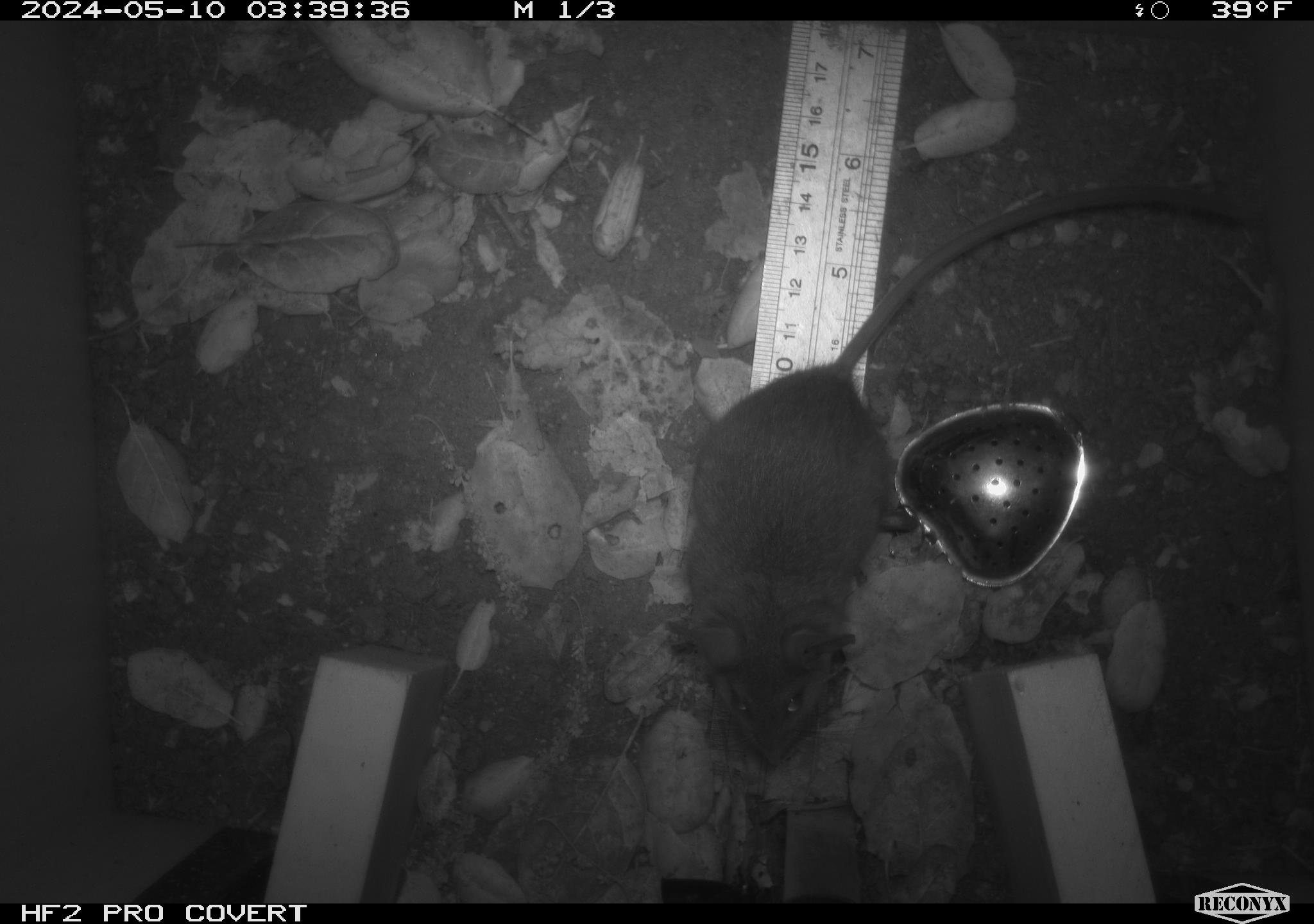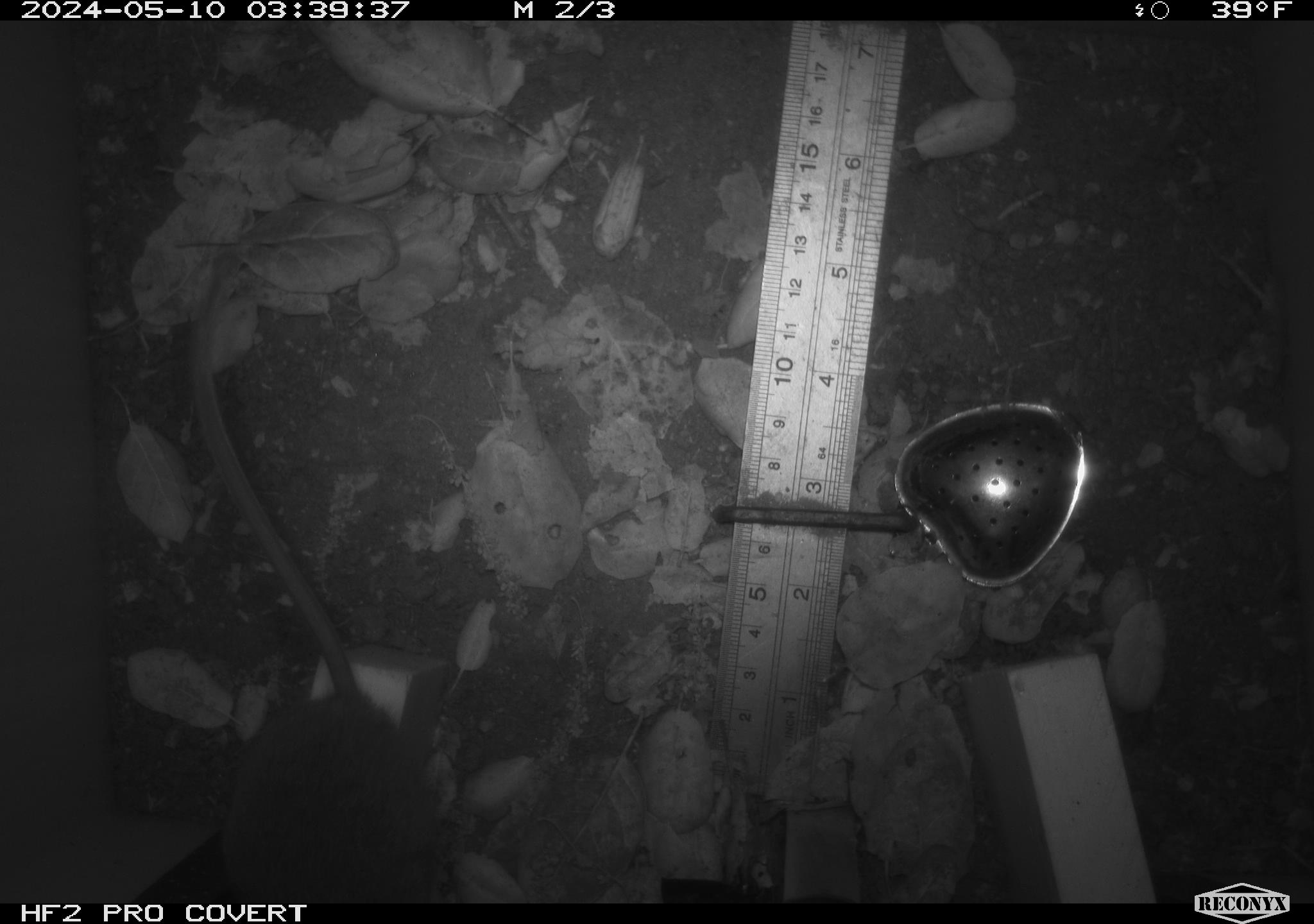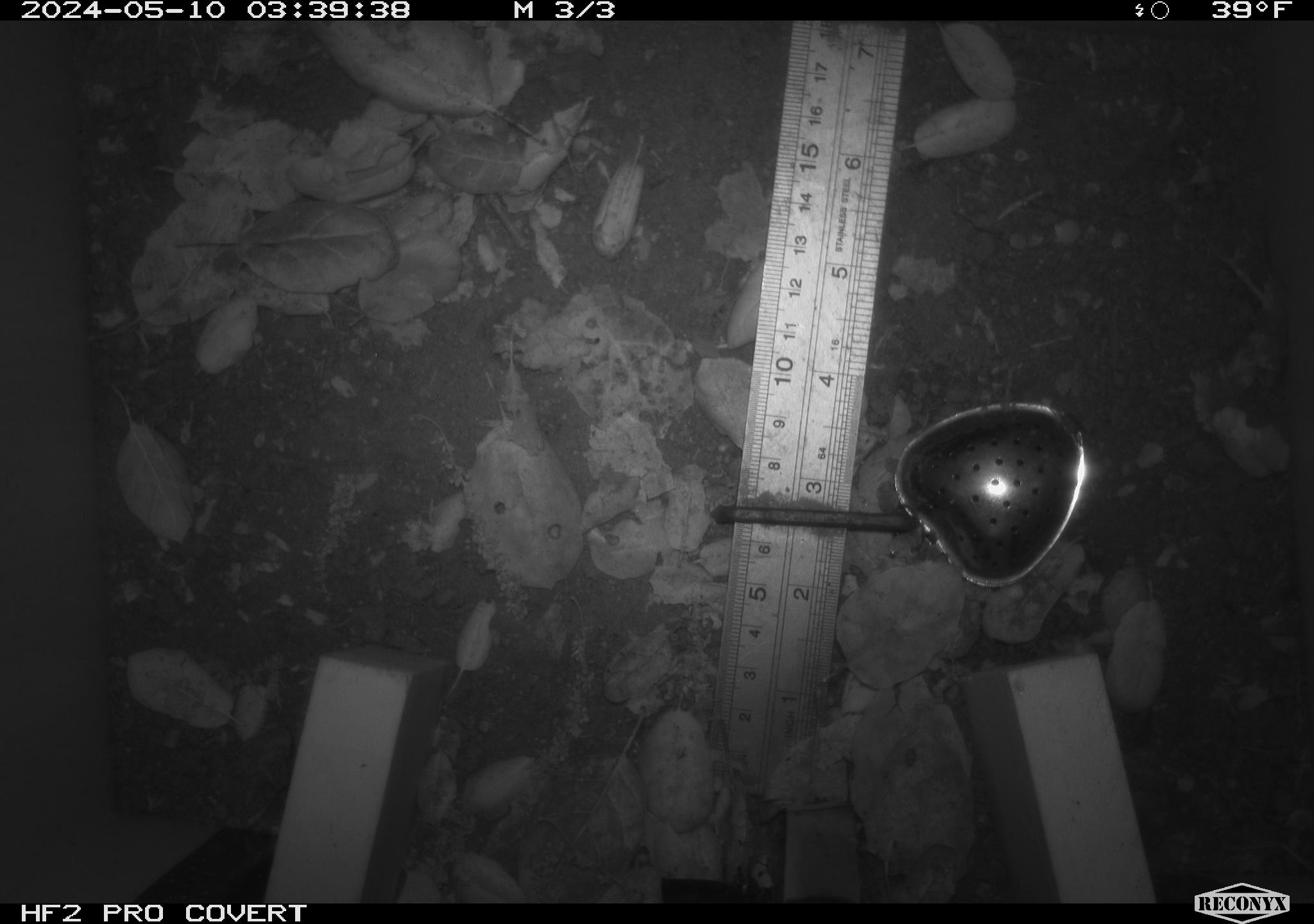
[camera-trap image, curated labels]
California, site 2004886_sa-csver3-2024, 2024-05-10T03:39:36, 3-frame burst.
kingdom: Animalia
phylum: Chordata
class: Mammalia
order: Rodentia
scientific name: Rodentia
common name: rodent